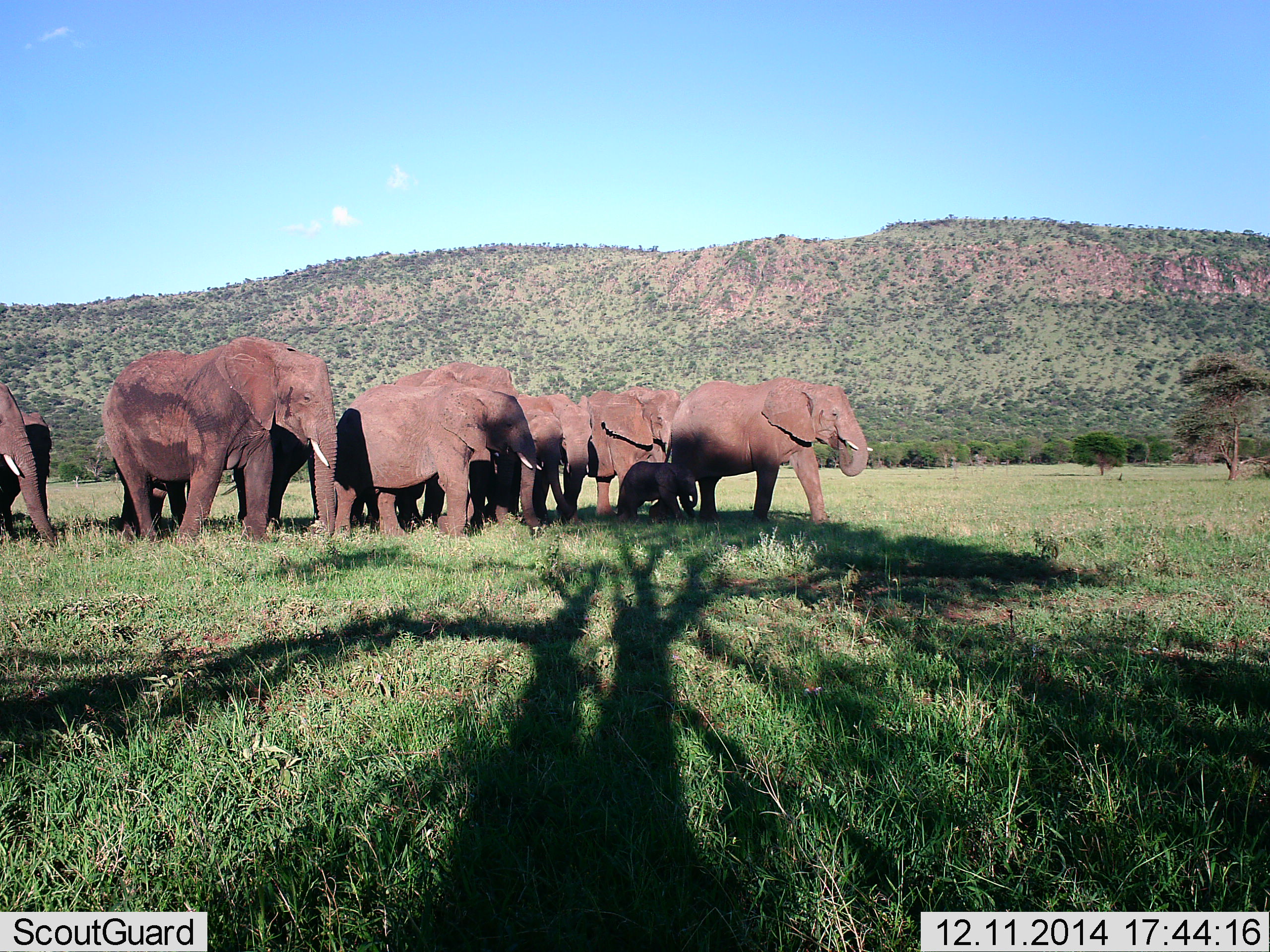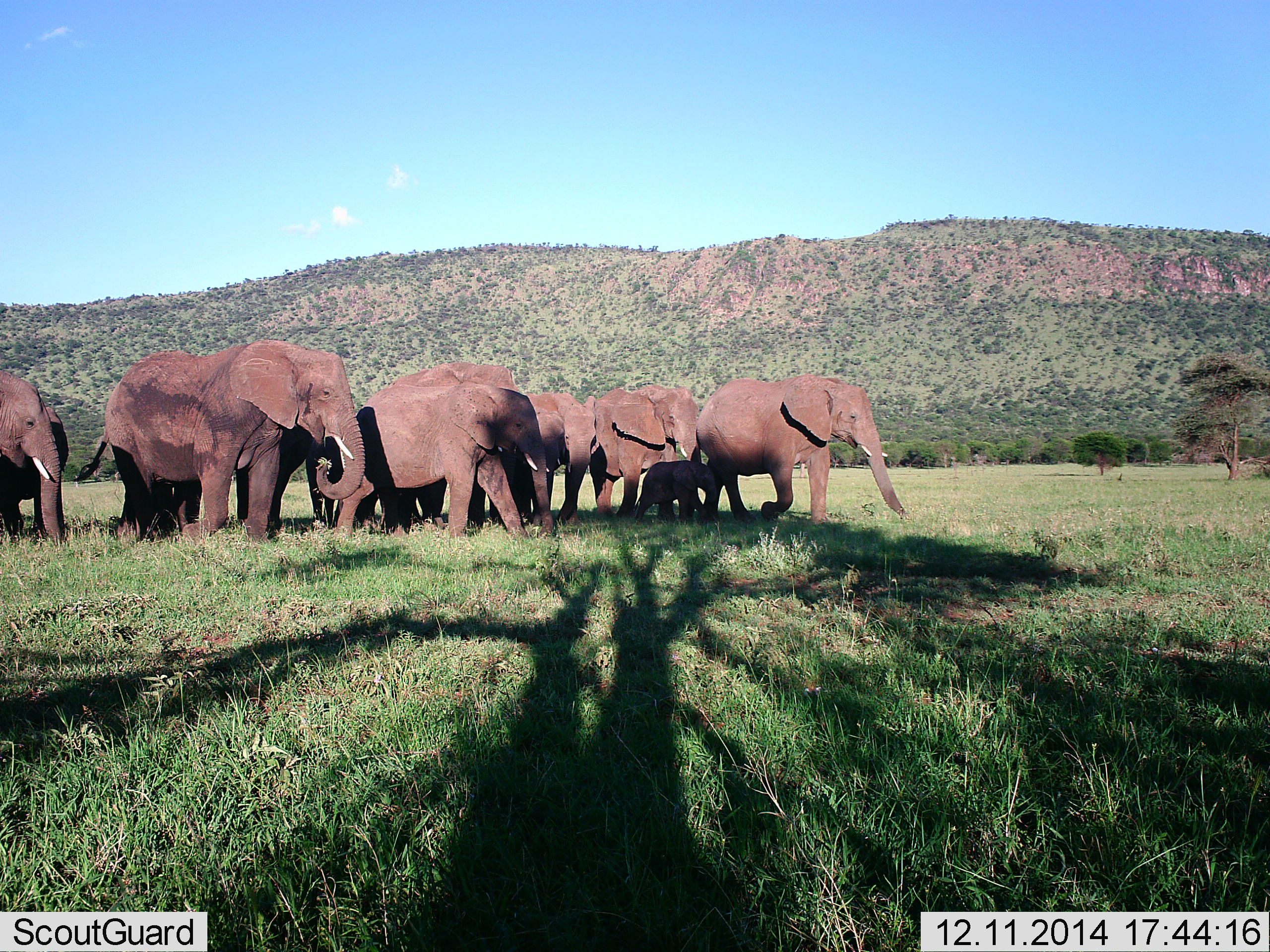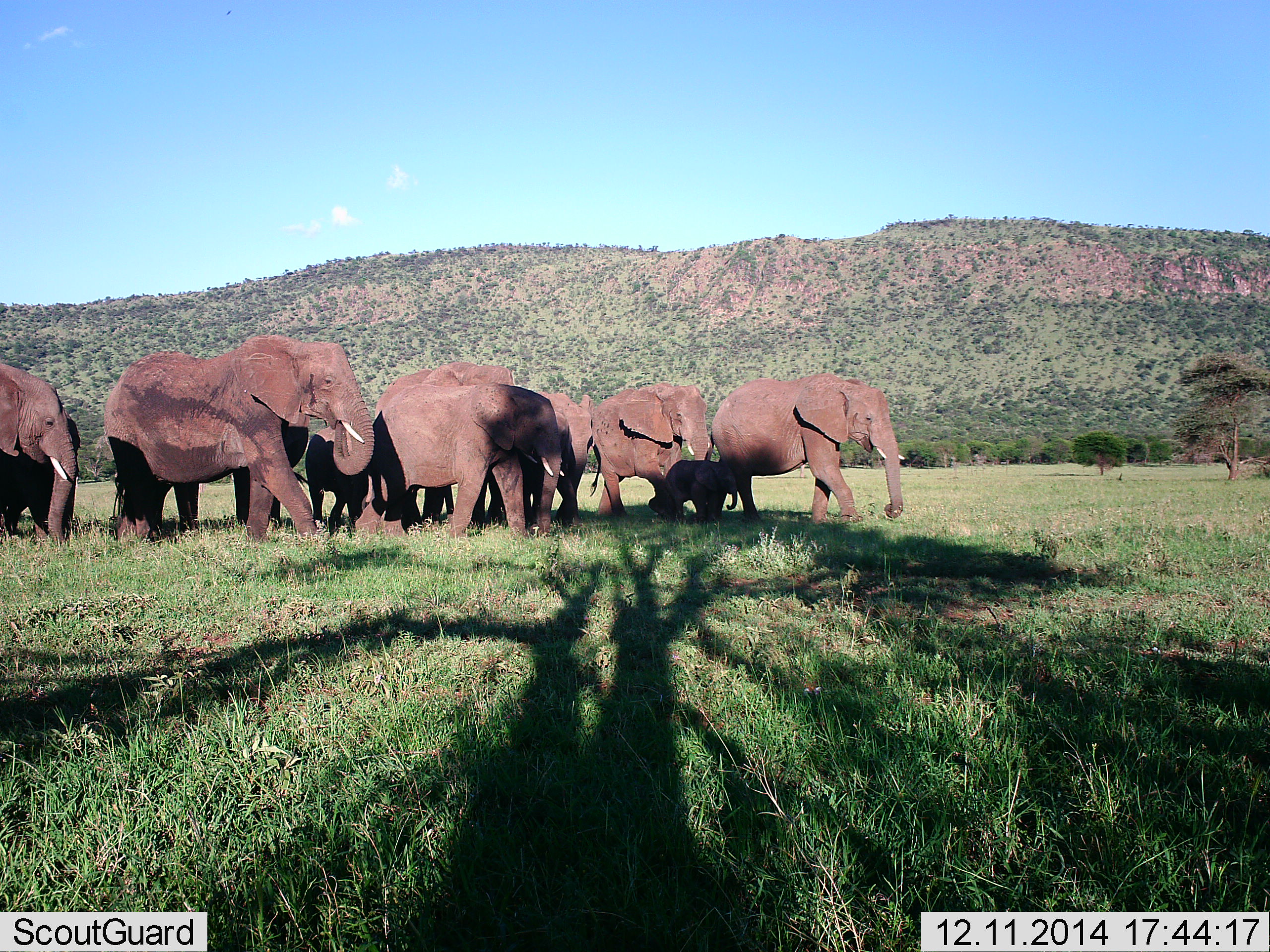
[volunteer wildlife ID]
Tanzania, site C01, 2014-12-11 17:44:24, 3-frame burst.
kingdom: Animalia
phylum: Chordata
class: Mammalia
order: Proboscidea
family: Elephantidae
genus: Loxodonta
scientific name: Loxodonta africana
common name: african bush elephant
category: elephant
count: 9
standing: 20%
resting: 0%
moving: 100%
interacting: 0%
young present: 70%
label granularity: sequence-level